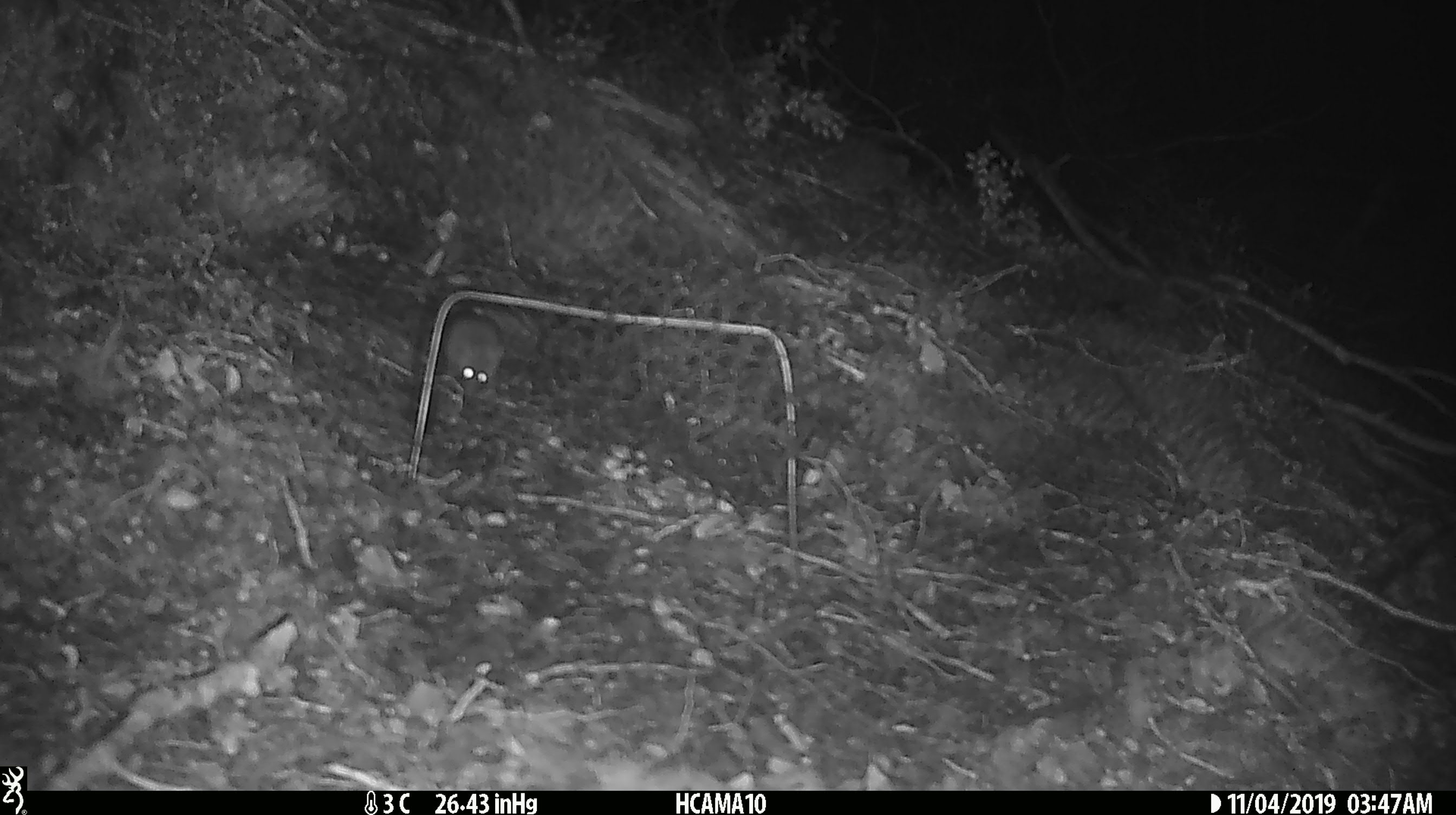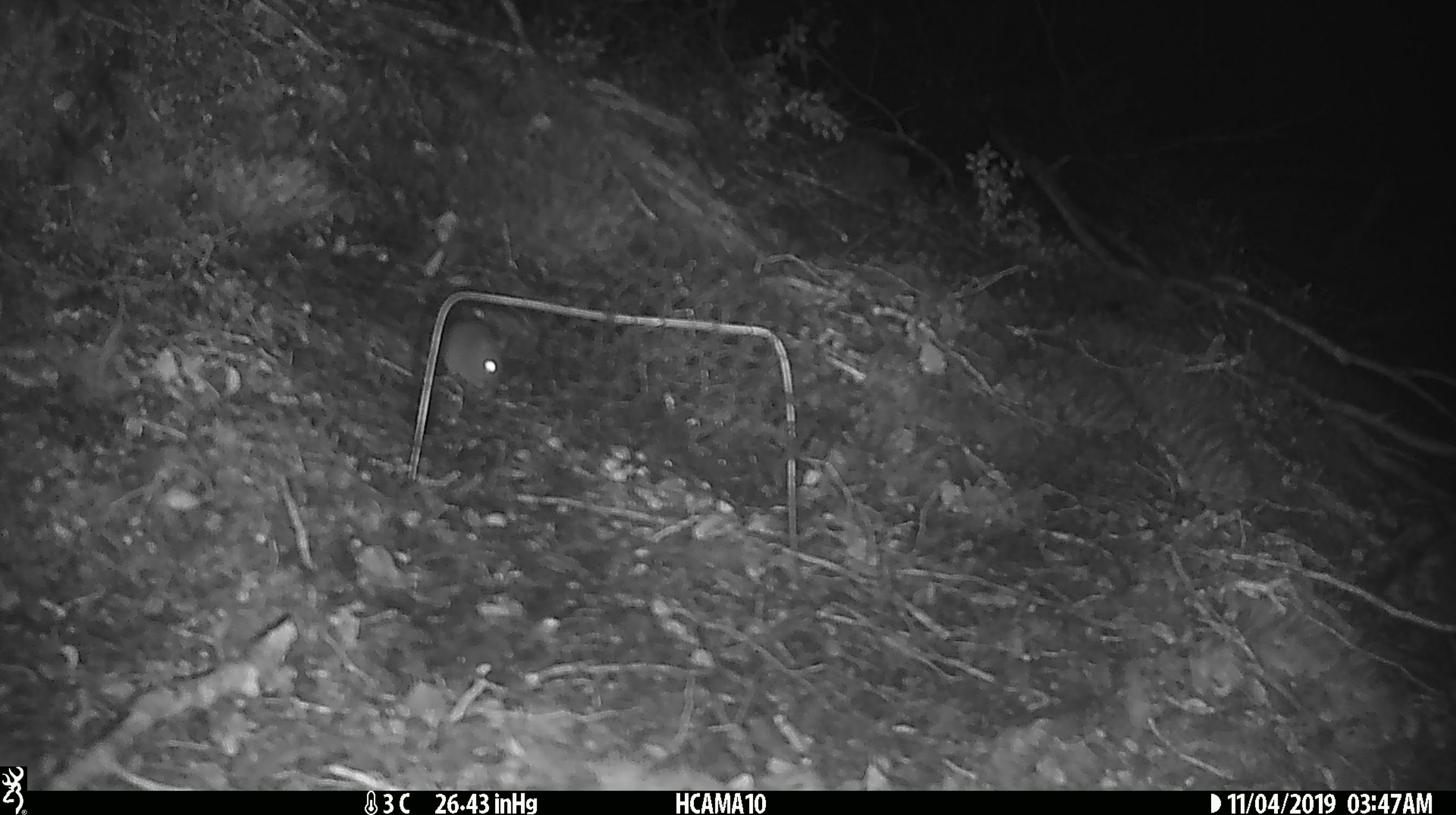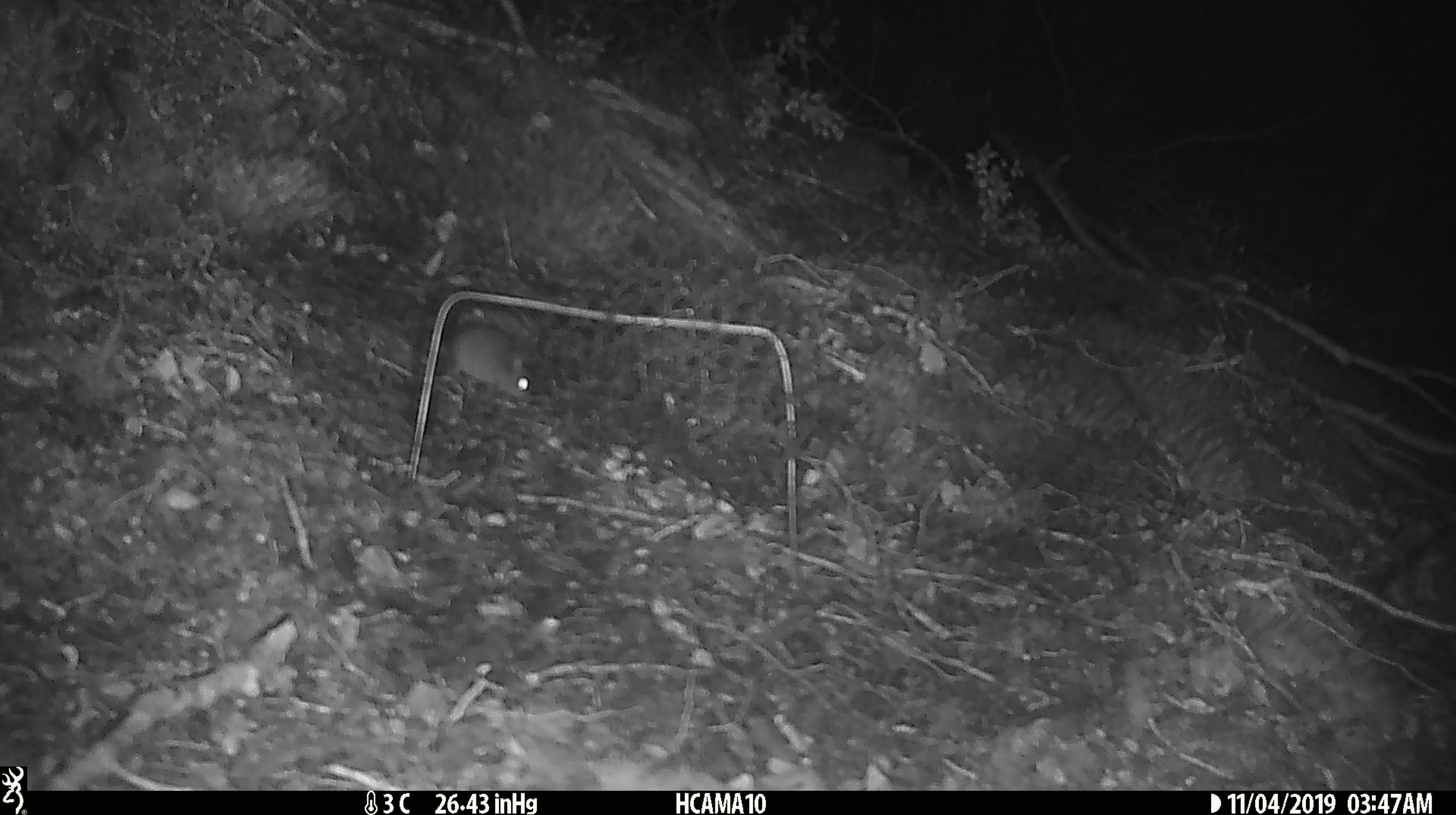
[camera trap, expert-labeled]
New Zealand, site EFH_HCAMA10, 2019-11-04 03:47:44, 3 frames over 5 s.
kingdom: Animalia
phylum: Chordata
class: Mammalia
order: Rodentia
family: Muridae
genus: Mus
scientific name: Mus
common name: mouse